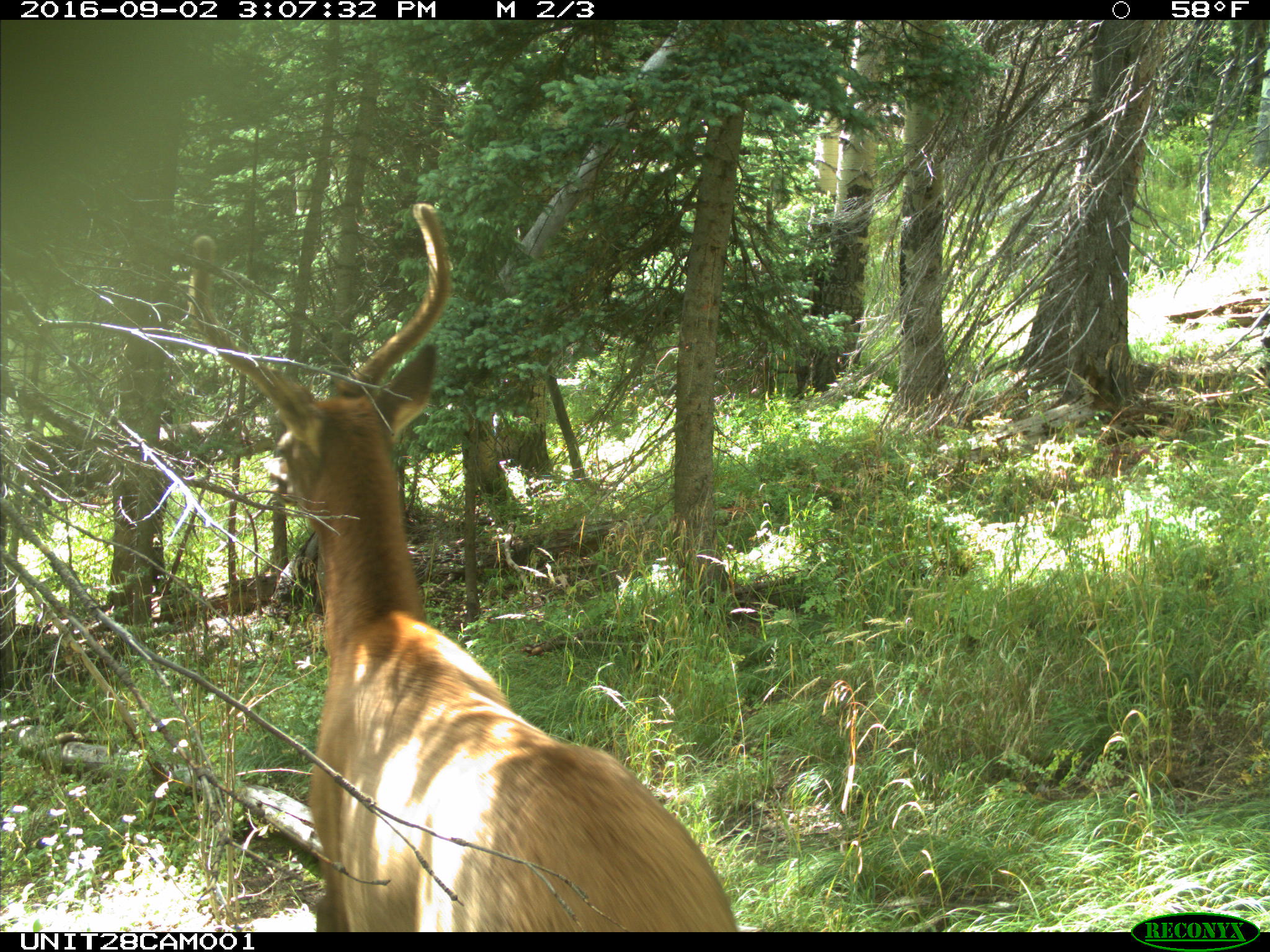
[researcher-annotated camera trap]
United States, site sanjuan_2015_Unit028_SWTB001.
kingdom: Animalia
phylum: Chordata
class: Mammalia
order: Artiodactyla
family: Cervidae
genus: Cervus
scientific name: Cervus elaphus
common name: red deer